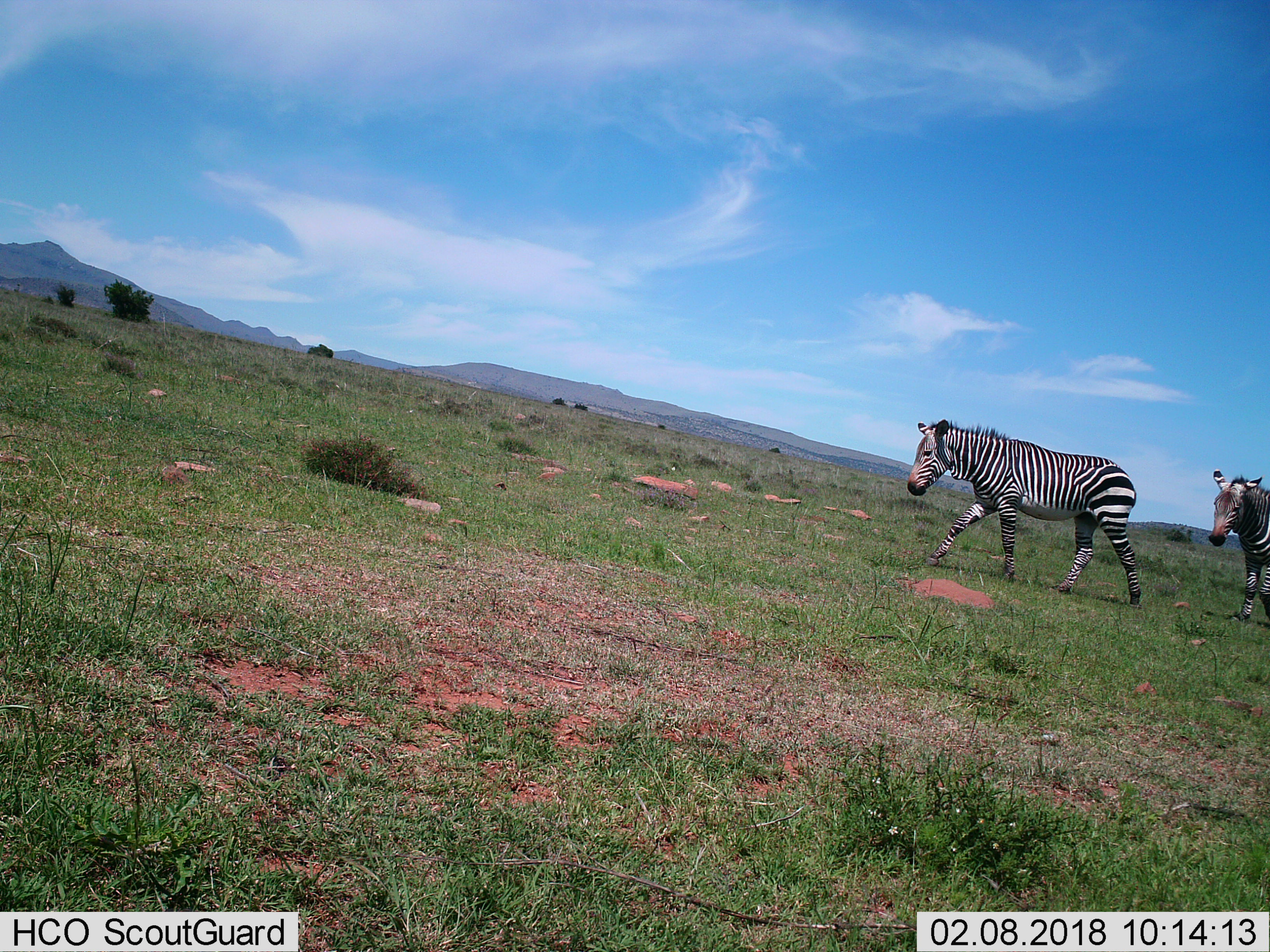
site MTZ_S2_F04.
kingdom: Animalia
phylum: Chordata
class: Mammalia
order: Perissodactyla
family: Equidae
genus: Equus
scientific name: Equus zebra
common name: mountain zebra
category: zebramountain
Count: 2.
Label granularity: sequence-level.